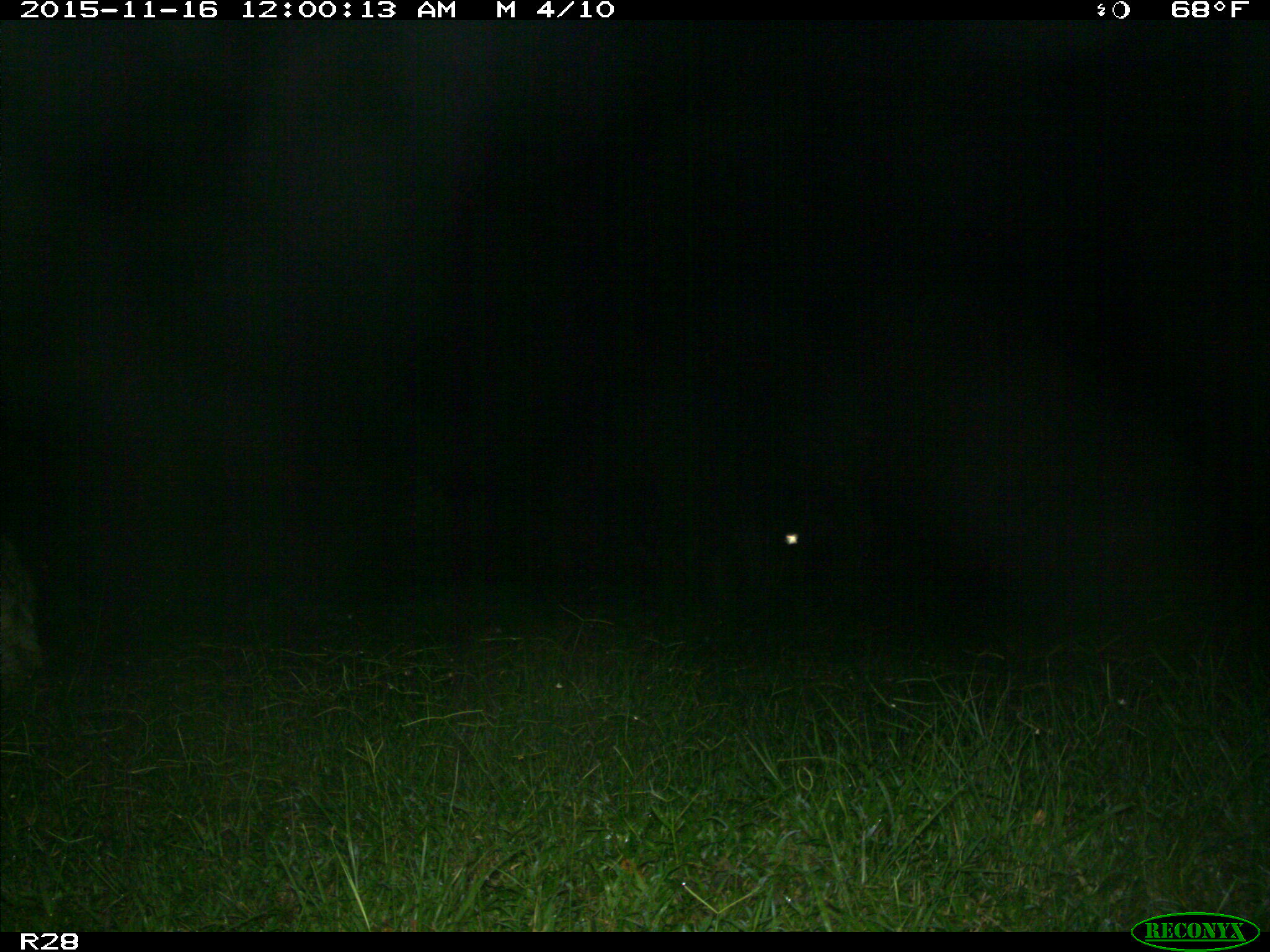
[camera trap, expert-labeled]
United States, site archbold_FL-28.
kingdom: Animalia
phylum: Chordata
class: Mammalia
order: Artiodactyla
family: Bovidae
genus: Bos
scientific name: Bos taurus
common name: domestic cow